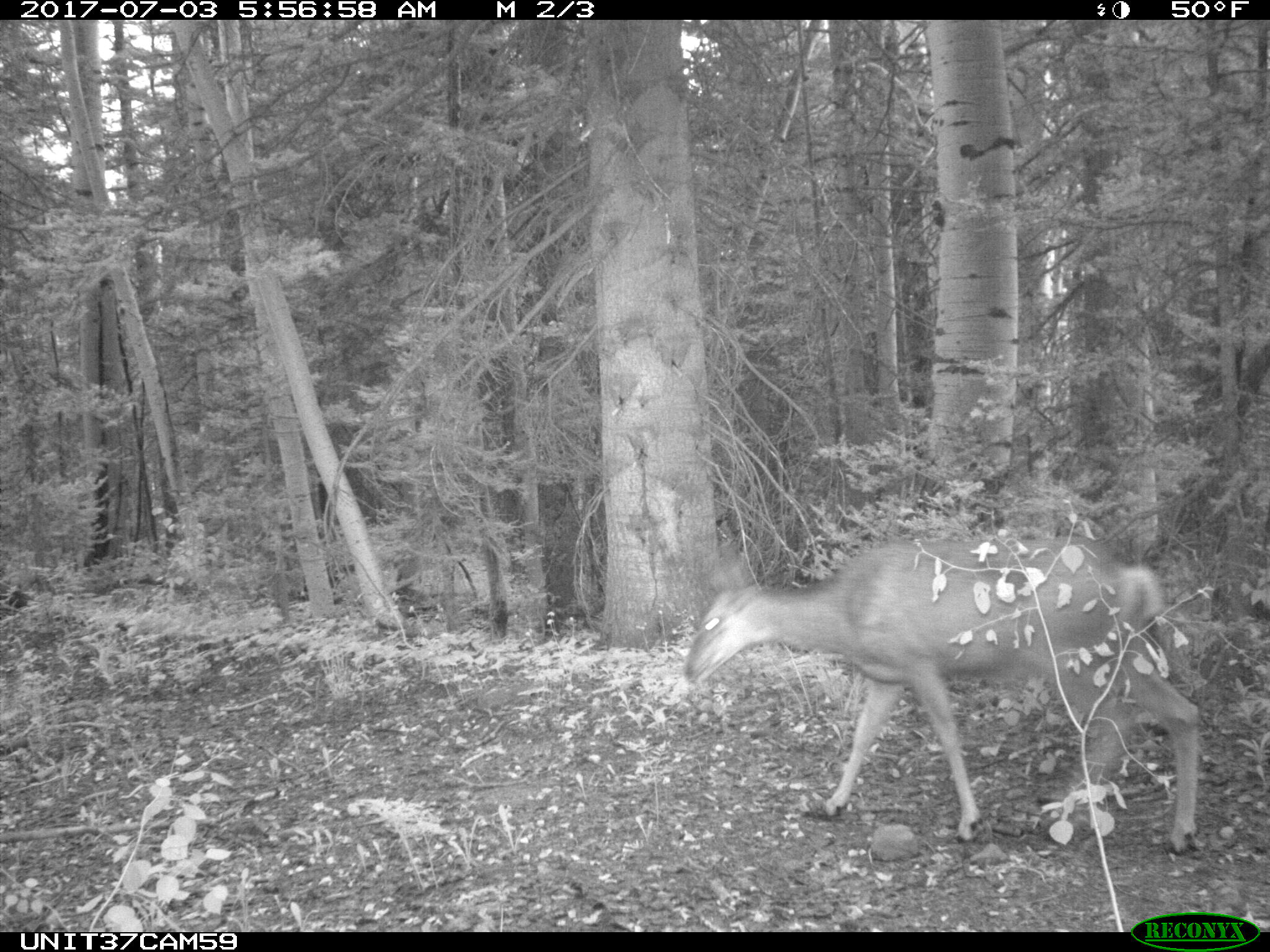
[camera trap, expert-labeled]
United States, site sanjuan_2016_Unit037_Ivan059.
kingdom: Animalia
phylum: Chordata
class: Mammalia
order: Artiodactyla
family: Cervidae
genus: Odocoileus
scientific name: Odocoileus hemionus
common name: mule deer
Odocoileus hemionus (mule deer).